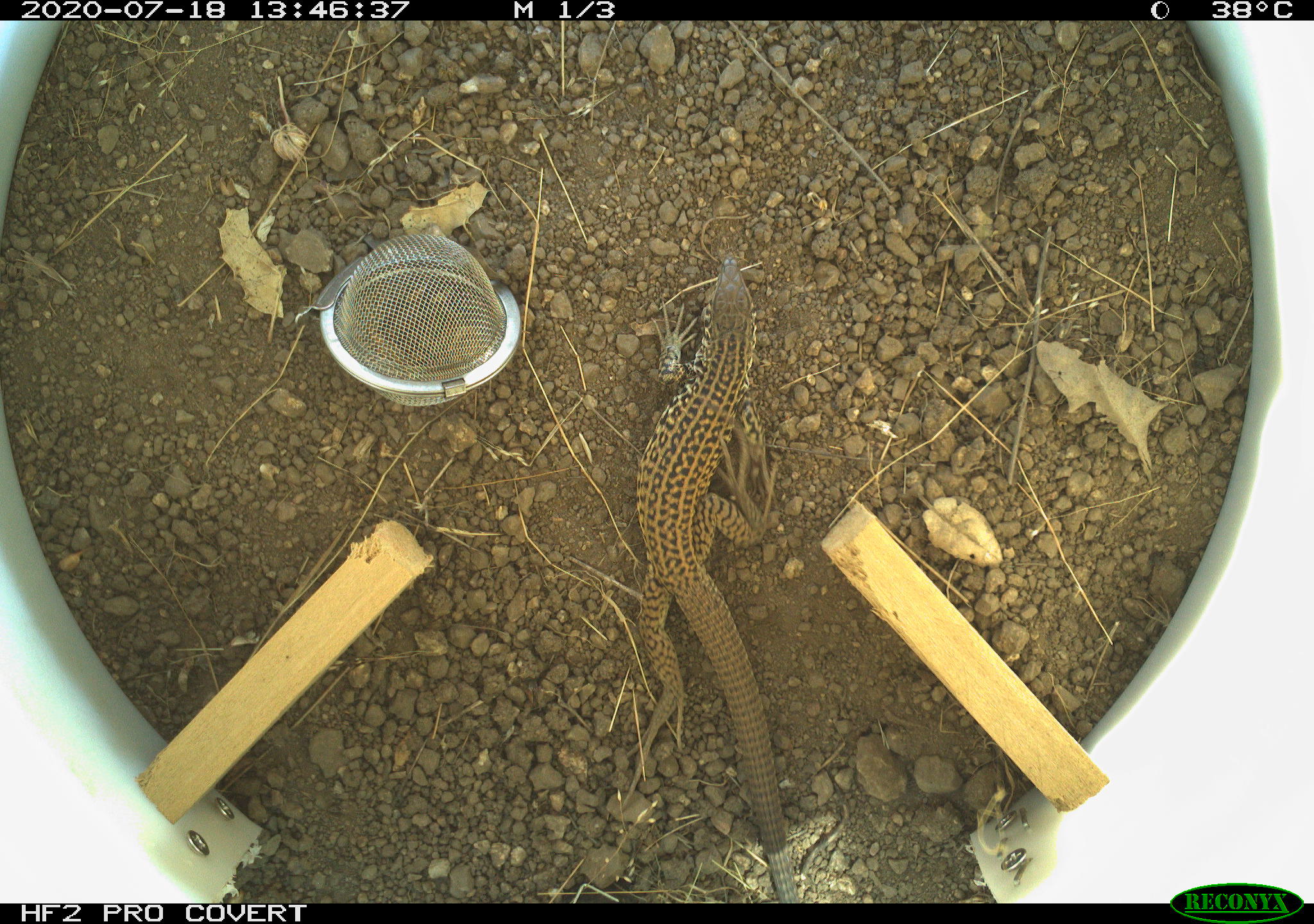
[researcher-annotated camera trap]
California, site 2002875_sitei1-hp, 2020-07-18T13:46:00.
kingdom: Animalia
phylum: Chordata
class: Reptilia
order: Squamata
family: Teiidae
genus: Aspidoscelis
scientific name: Aspidoscelis tigris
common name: western whiptail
Western whiptail (Aspidoscelis tigris).